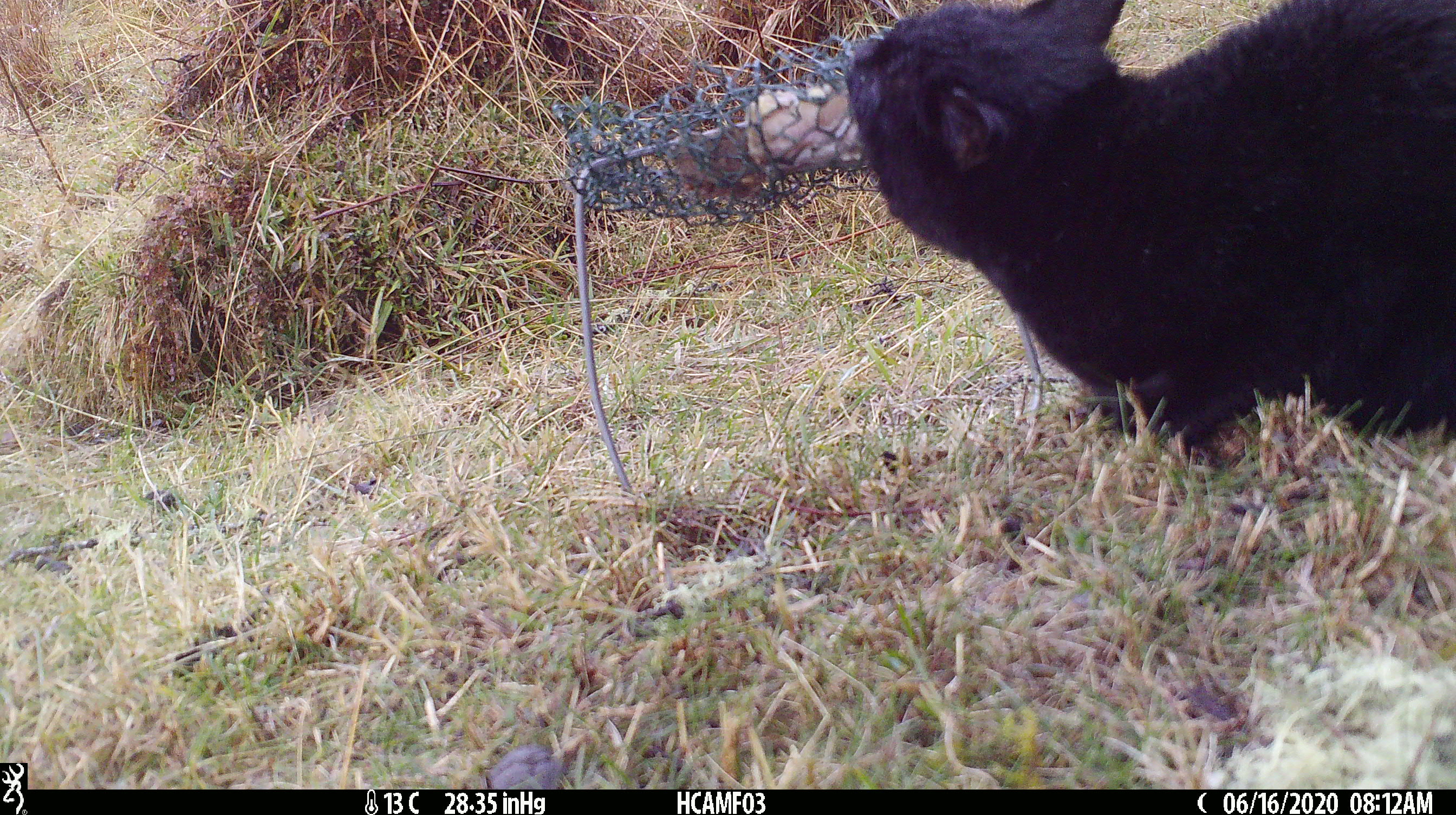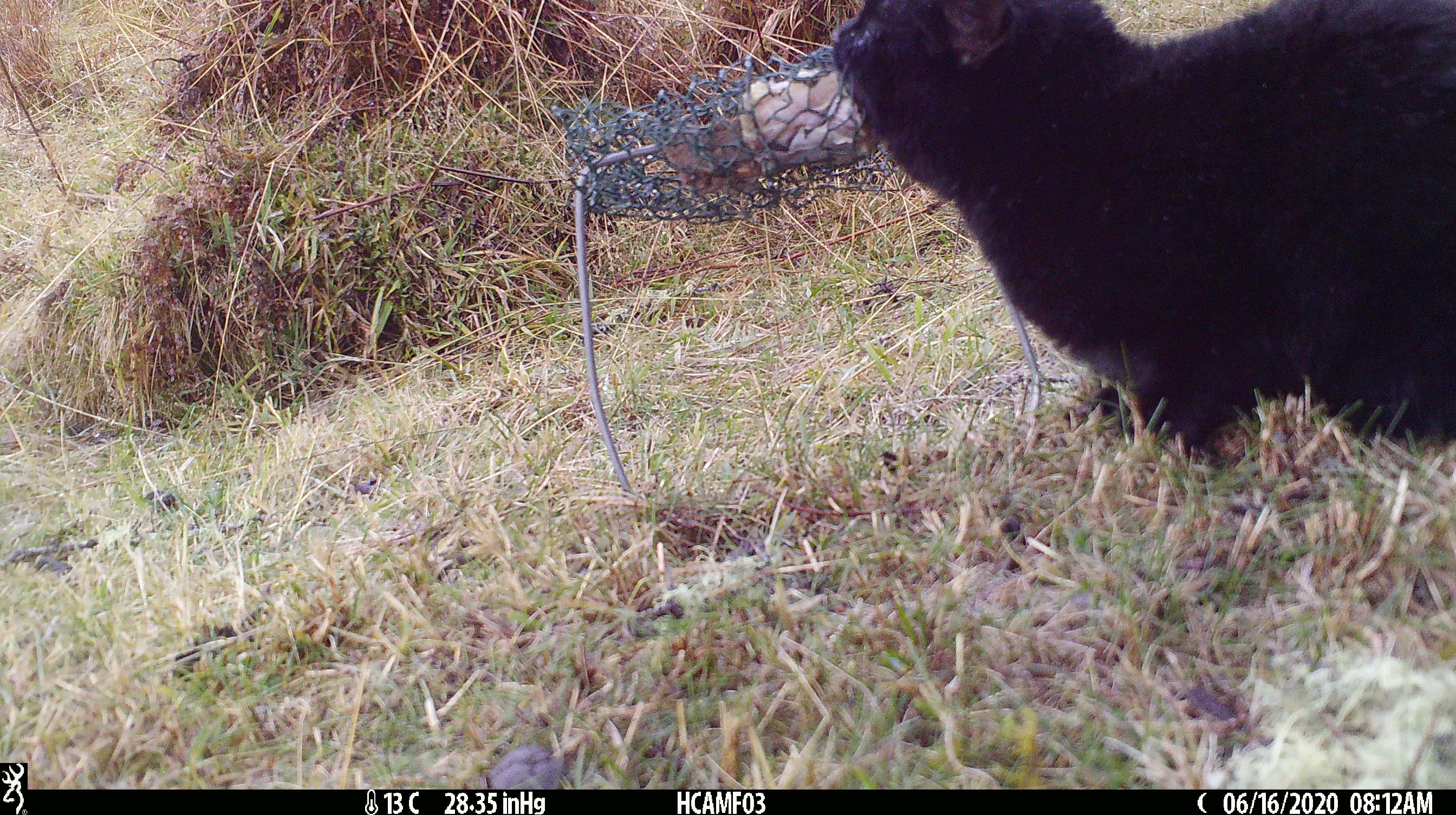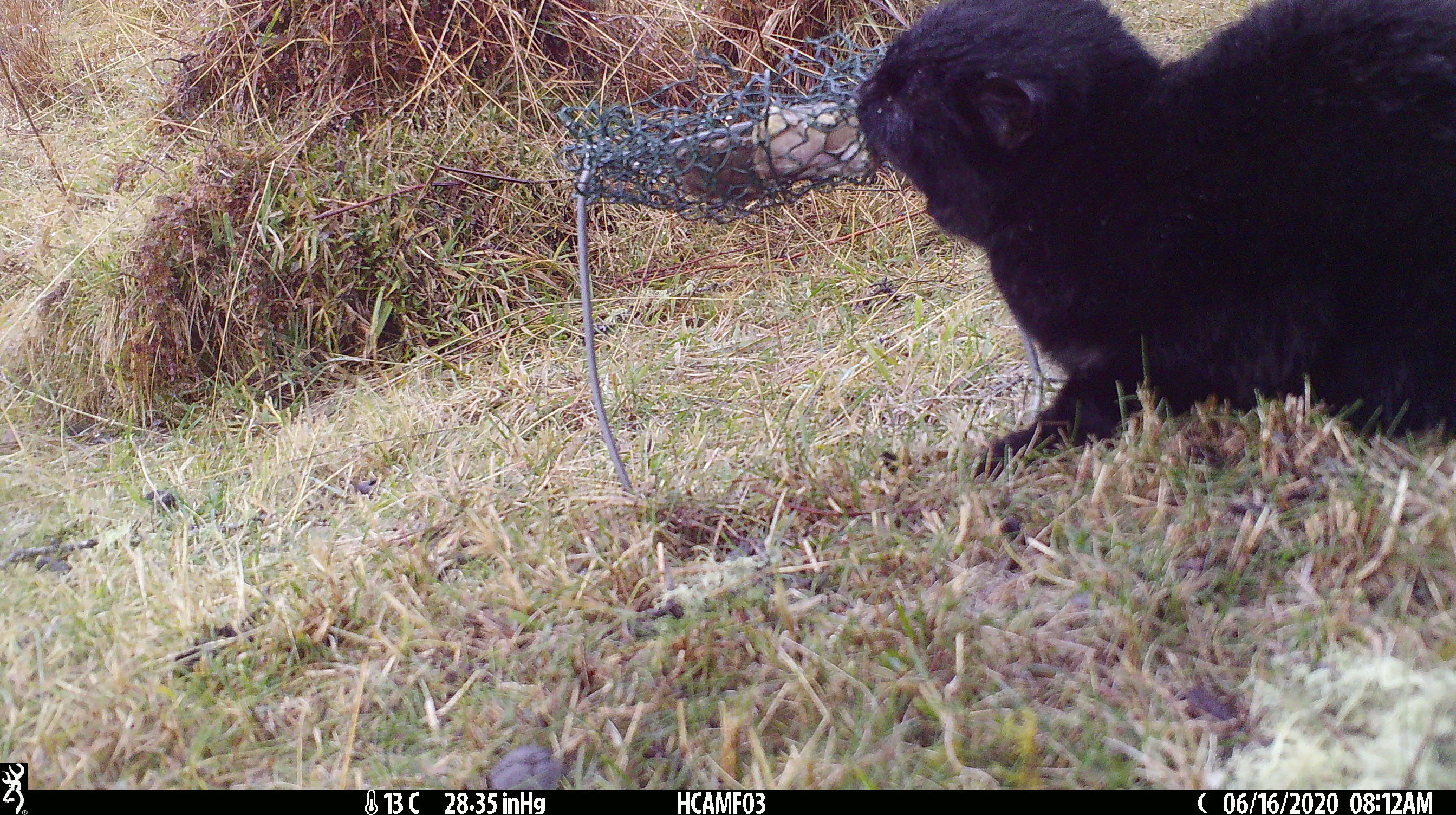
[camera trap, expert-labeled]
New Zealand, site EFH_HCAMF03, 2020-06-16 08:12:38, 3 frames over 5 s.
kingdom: Animalia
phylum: Chordata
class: Mammalia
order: Carnivora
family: Felidae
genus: Felis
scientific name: Felis catus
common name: domestic cat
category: cat